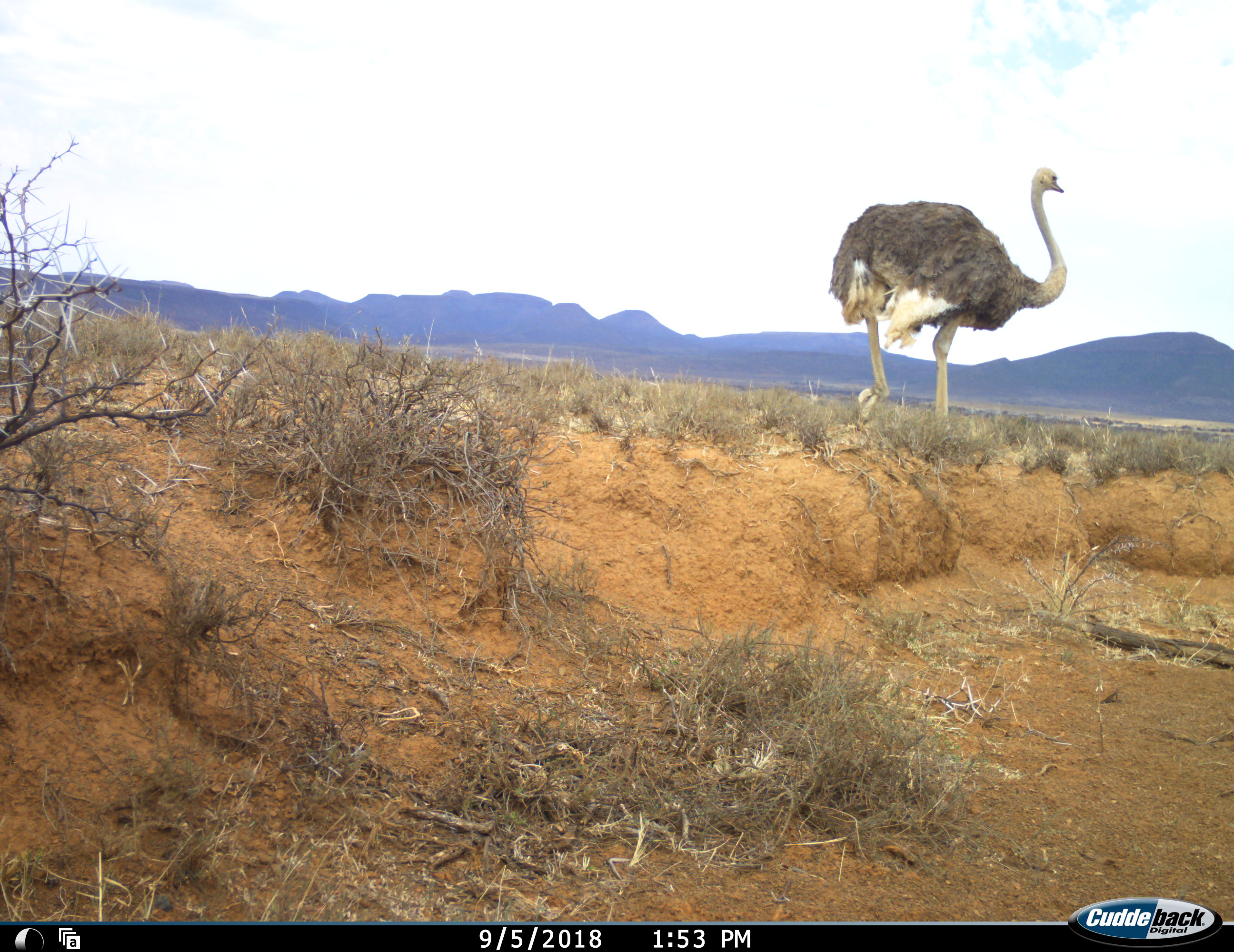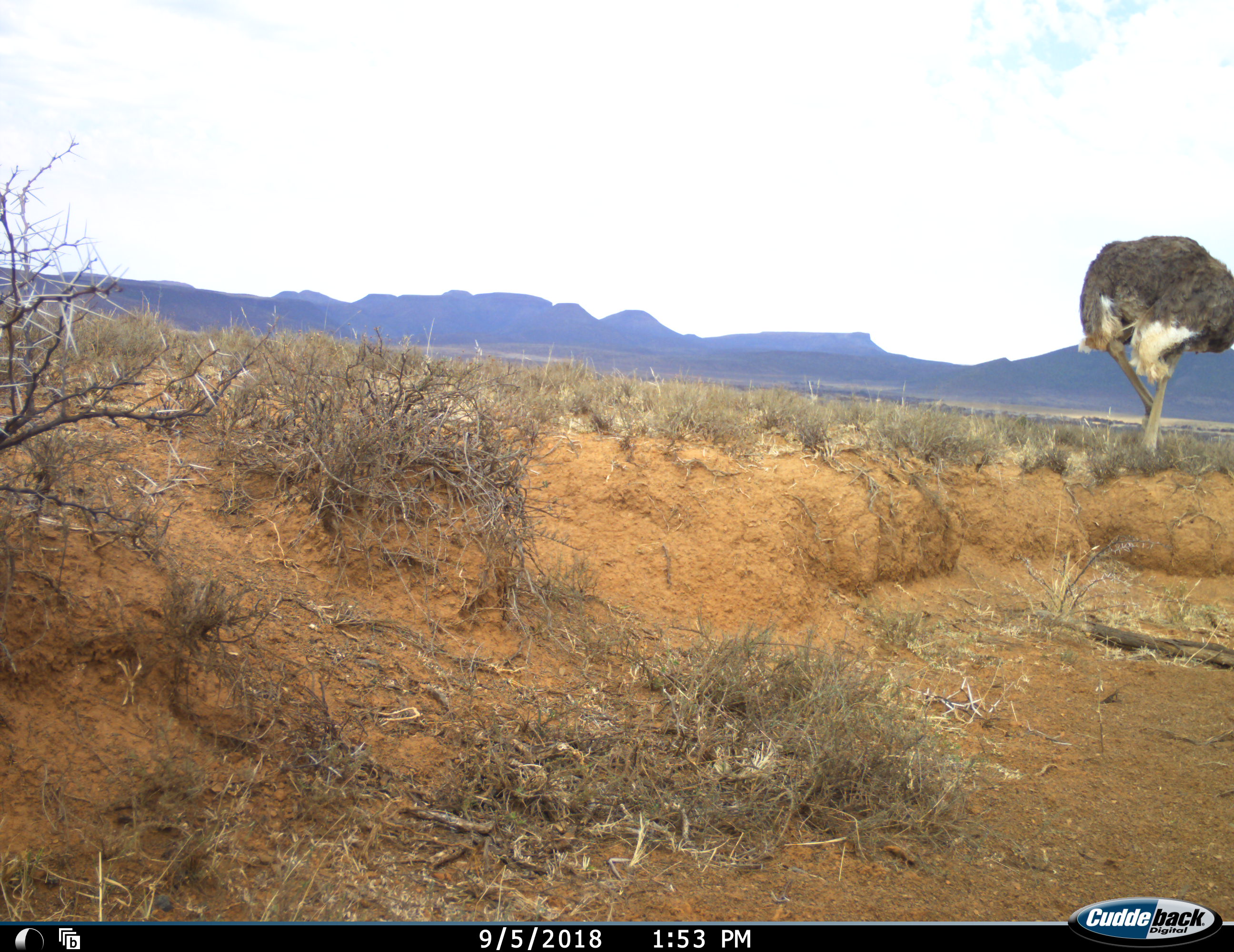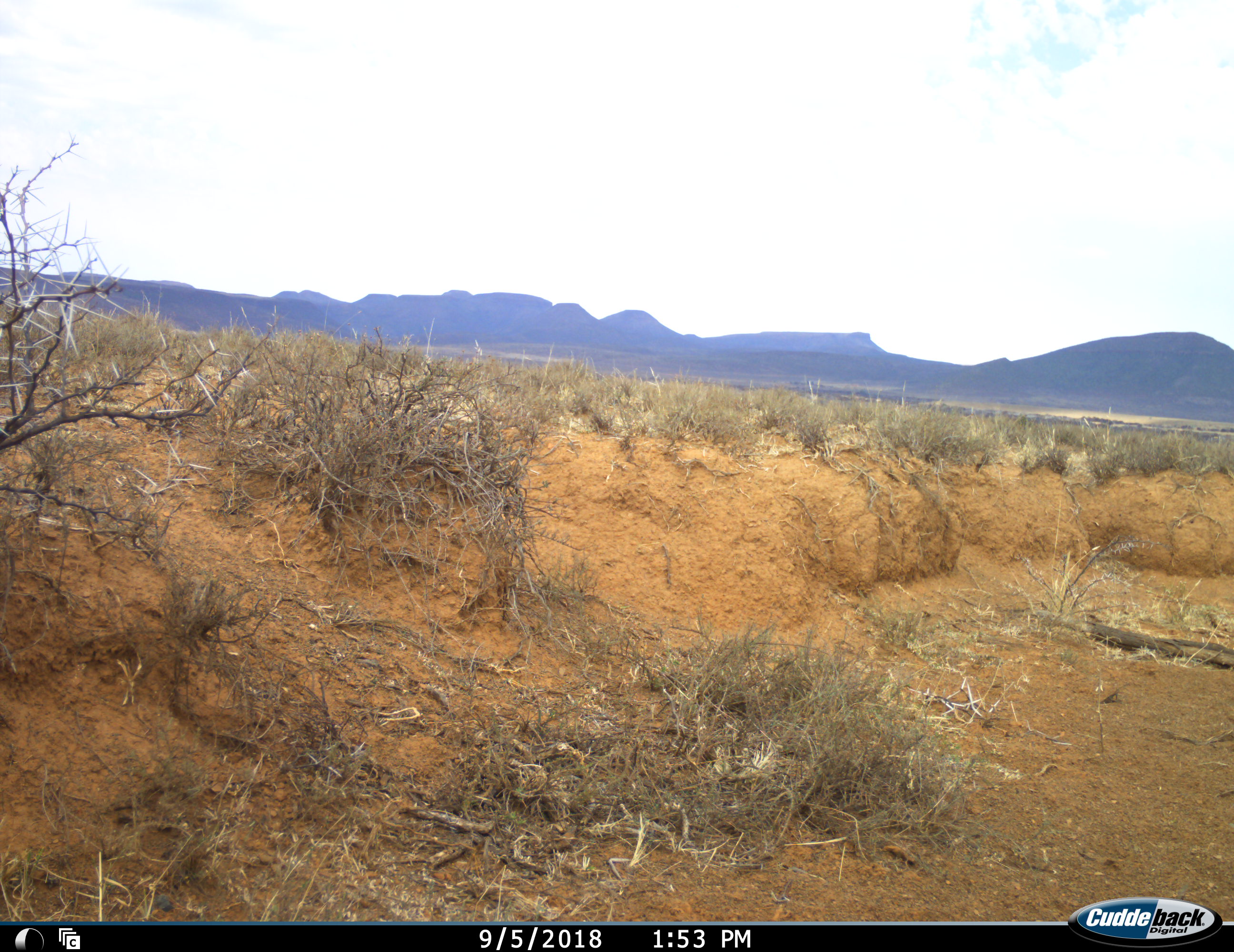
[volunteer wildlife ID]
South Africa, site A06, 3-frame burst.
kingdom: Animalia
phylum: Chordata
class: Aves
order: Struthioniformes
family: Struthionidae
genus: Struthio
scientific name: Struthio camelus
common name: ostrich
Ostrich (Struthio camelus), count 1. Behavior (volunteer vote fractions): standing 0%, resting 0%, moving 100%, interacting 0%. Young present (vote fraction): 0%. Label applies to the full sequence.